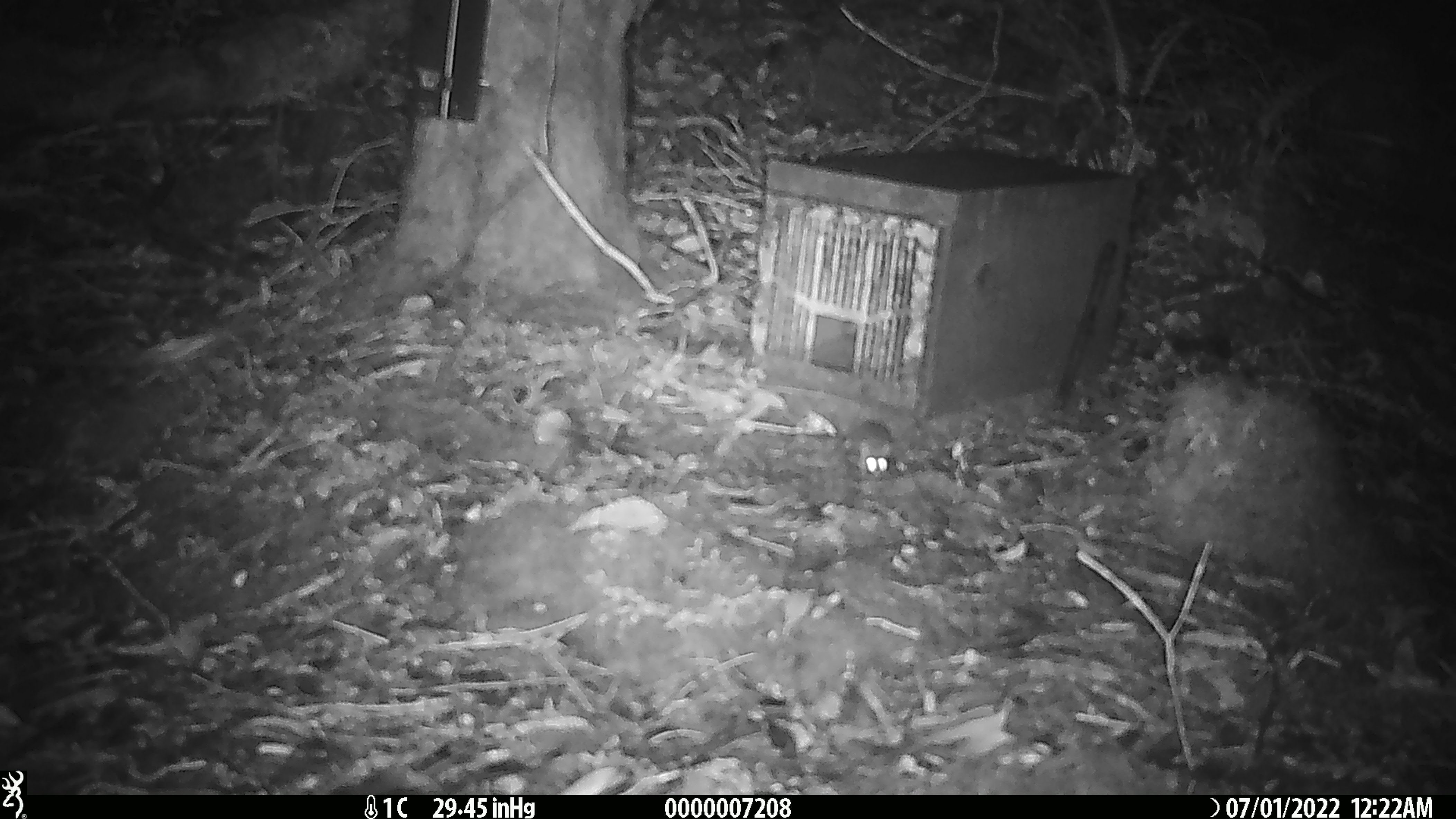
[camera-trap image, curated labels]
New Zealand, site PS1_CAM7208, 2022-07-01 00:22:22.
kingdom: Animalia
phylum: Chordata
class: Mammalia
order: Rodentia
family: Muridae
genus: Mus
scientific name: Mus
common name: mouse